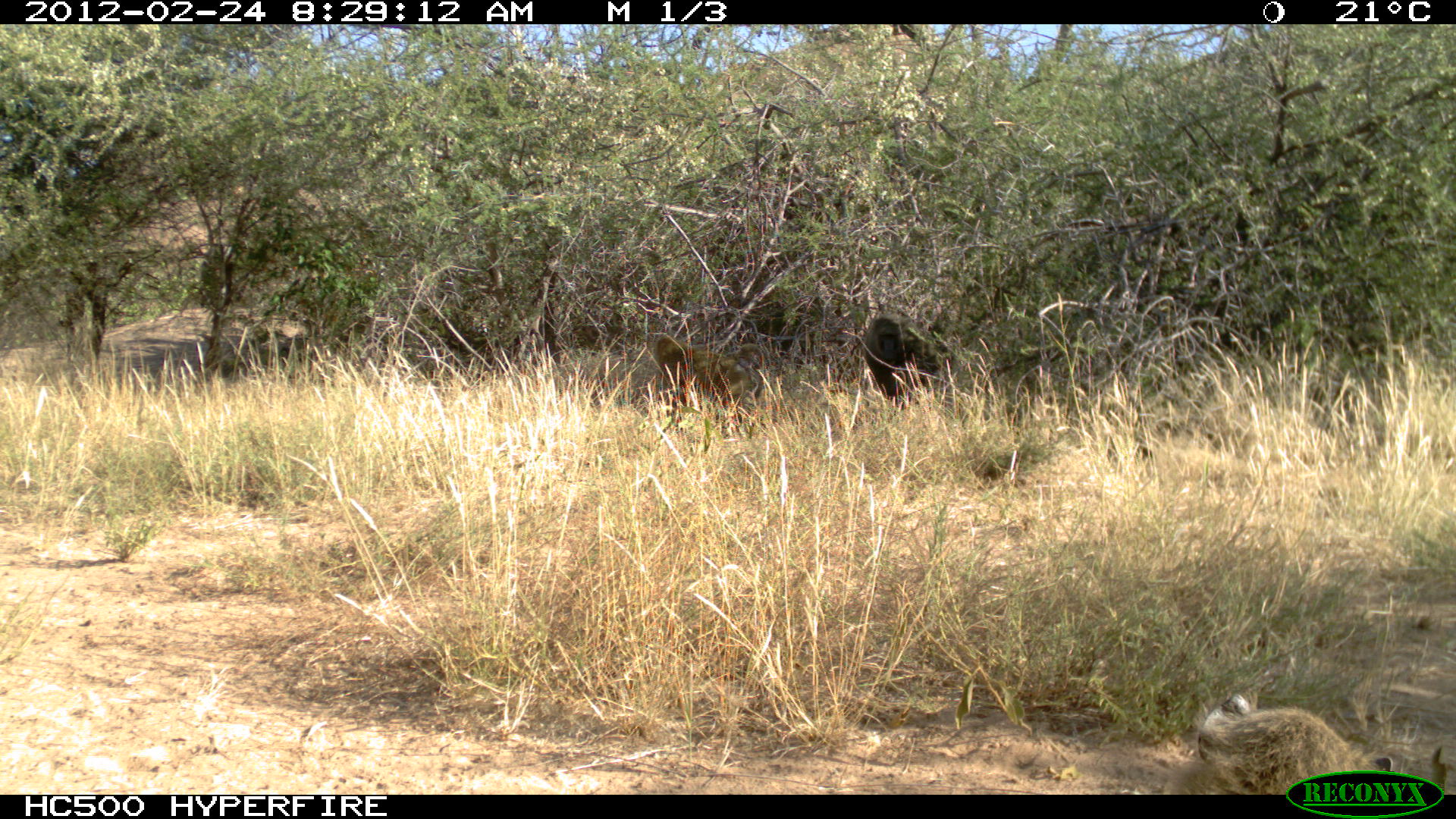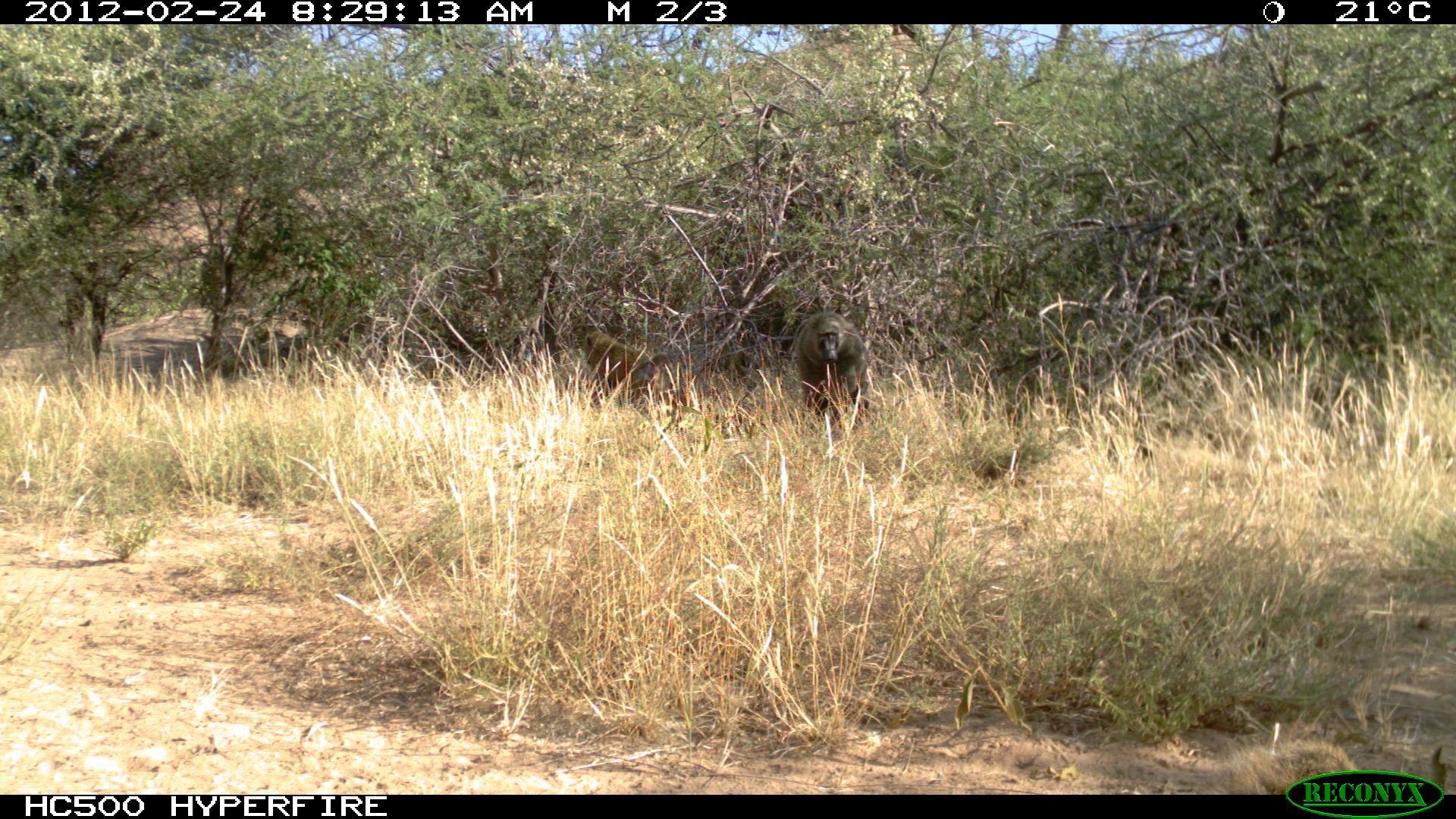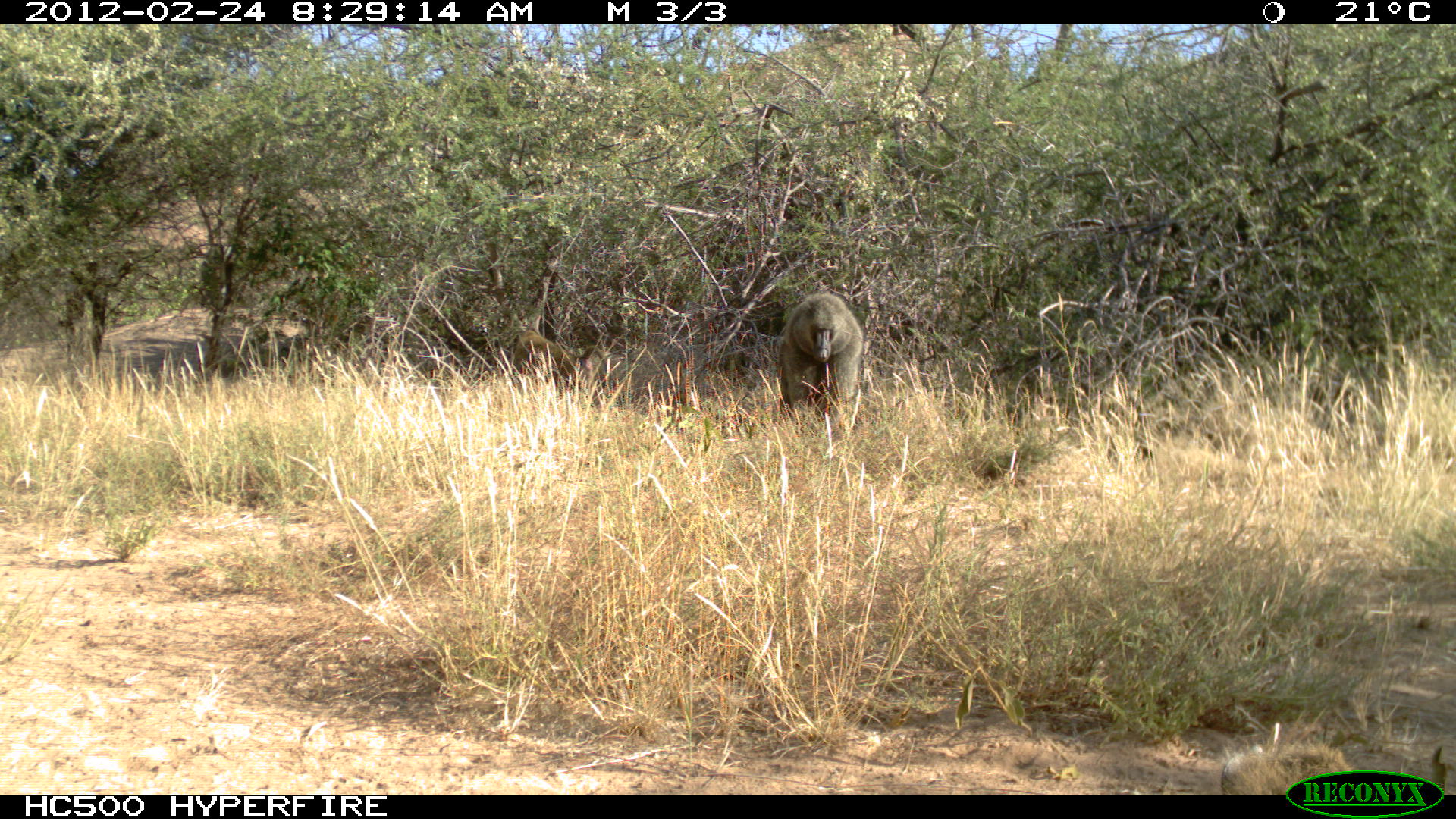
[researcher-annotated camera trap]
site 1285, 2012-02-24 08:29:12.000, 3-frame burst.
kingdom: Animalia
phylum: Chordata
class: Mammalia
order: Primates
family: Cercopithecidae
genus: Papio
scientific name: Papio anubis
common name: olive baboon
Papio anubis (olive baboon), count 3.